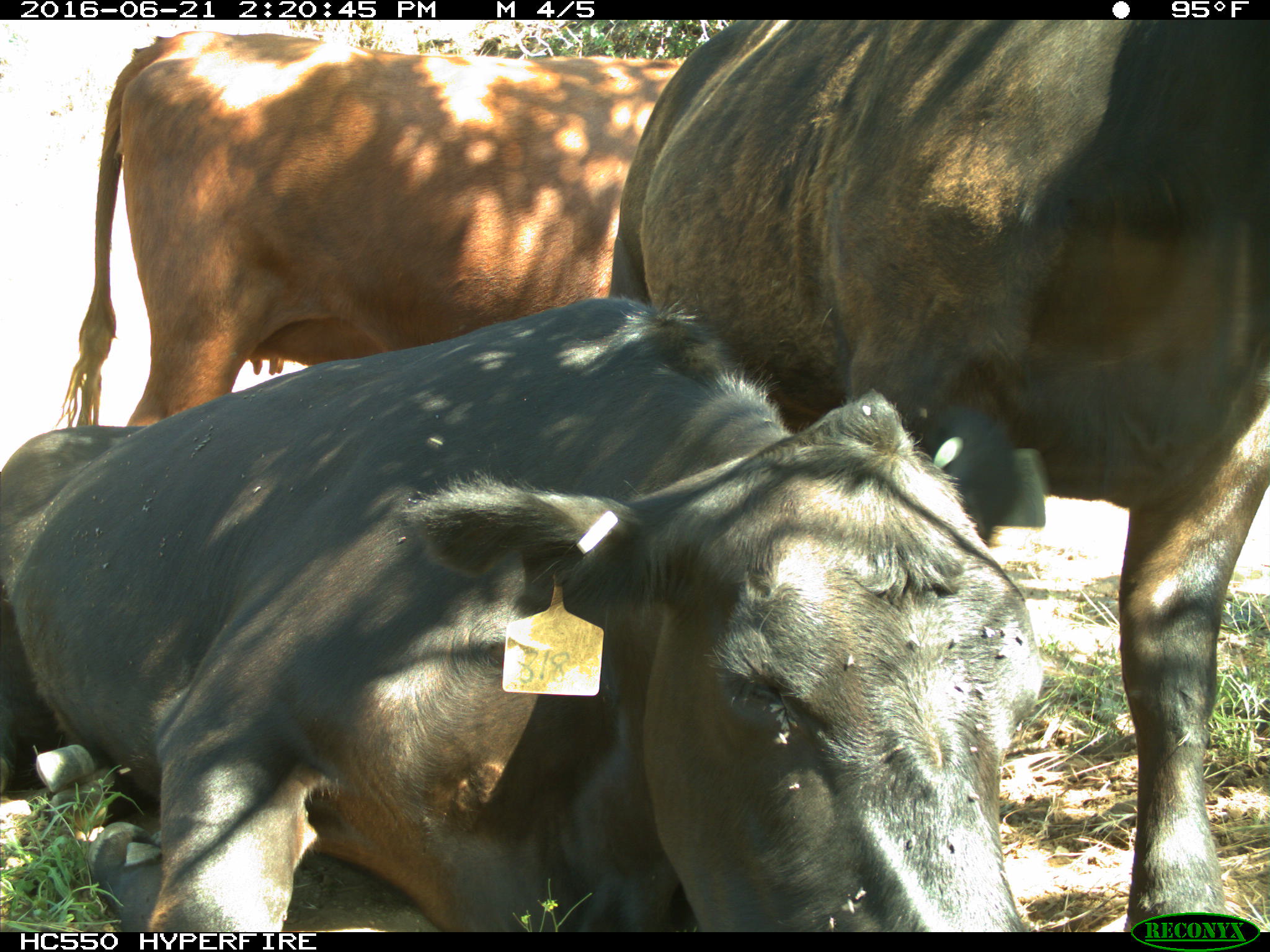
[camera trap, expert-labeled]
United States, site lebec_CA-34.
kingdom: Animalia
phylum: Chordata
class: Mammalia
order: Artiodactyla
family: Bovidae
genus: Bos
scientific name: Bos taurus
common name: domestic cow